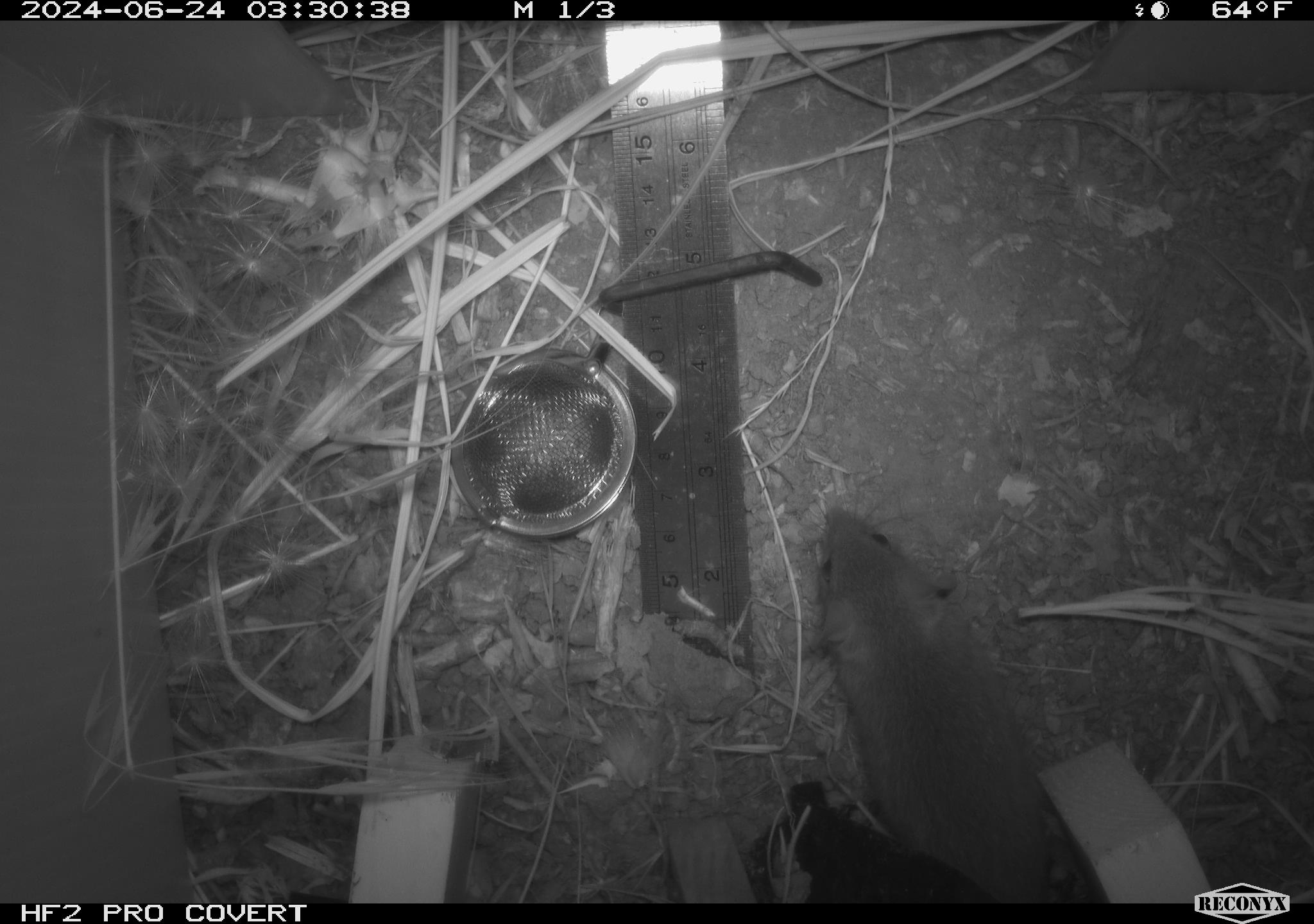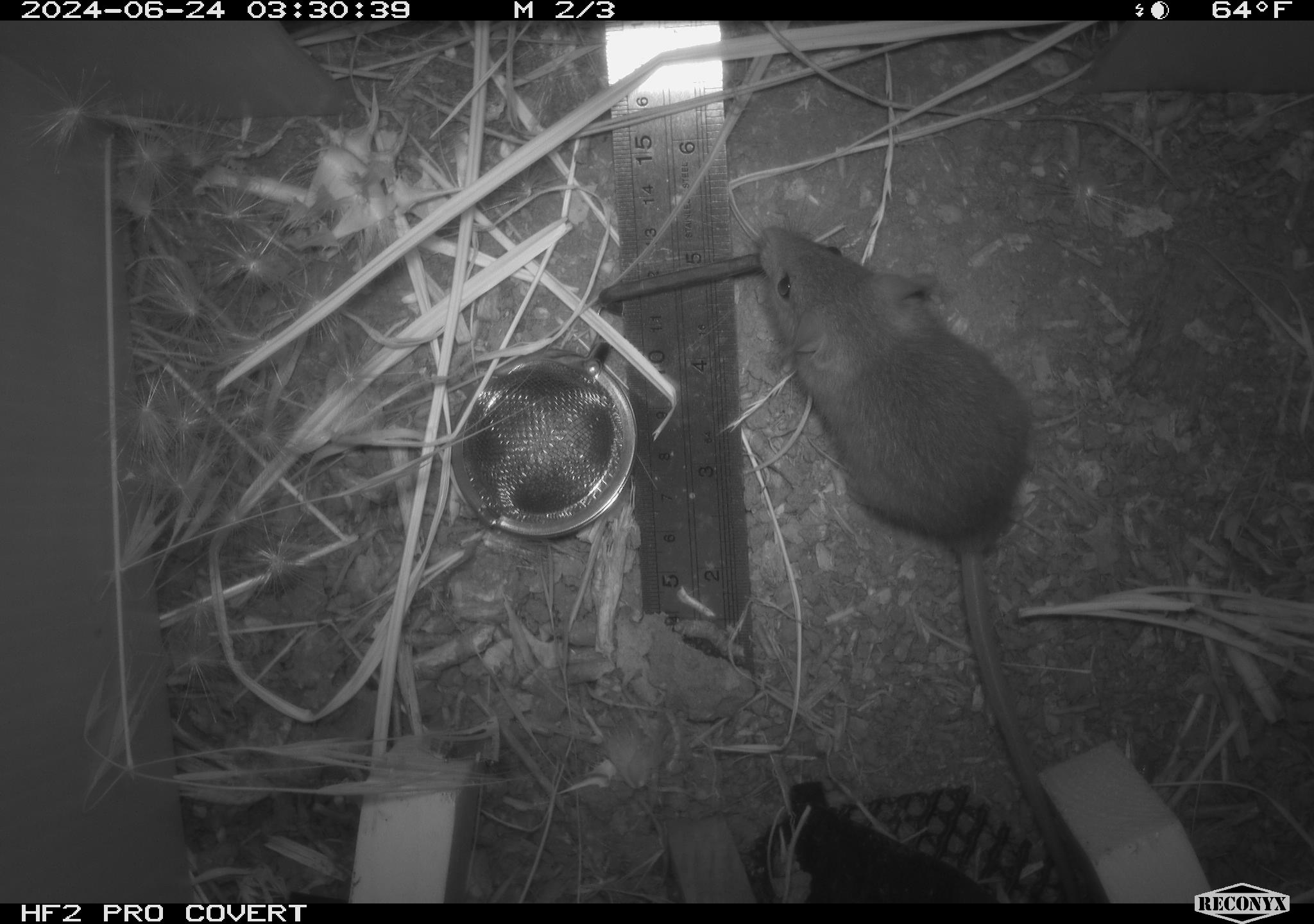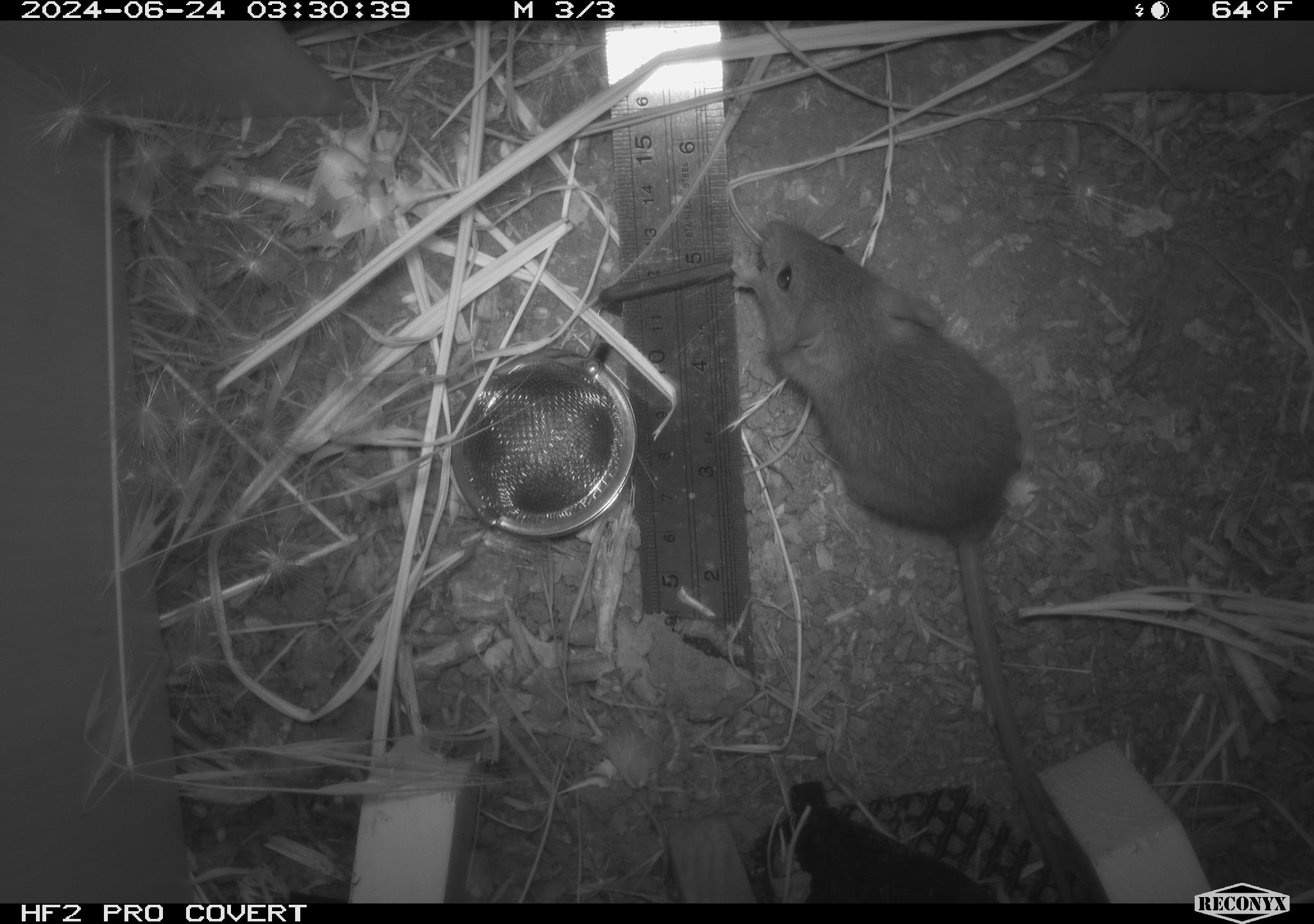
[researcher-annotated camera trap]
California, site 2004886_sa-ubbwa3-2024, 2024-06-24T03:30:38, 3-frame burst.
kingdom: Animalia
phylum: Chordata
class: Mammalia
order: Rodentia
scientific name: Rodentia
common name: mouse species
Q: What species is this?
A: Mouse species (Rodentia).